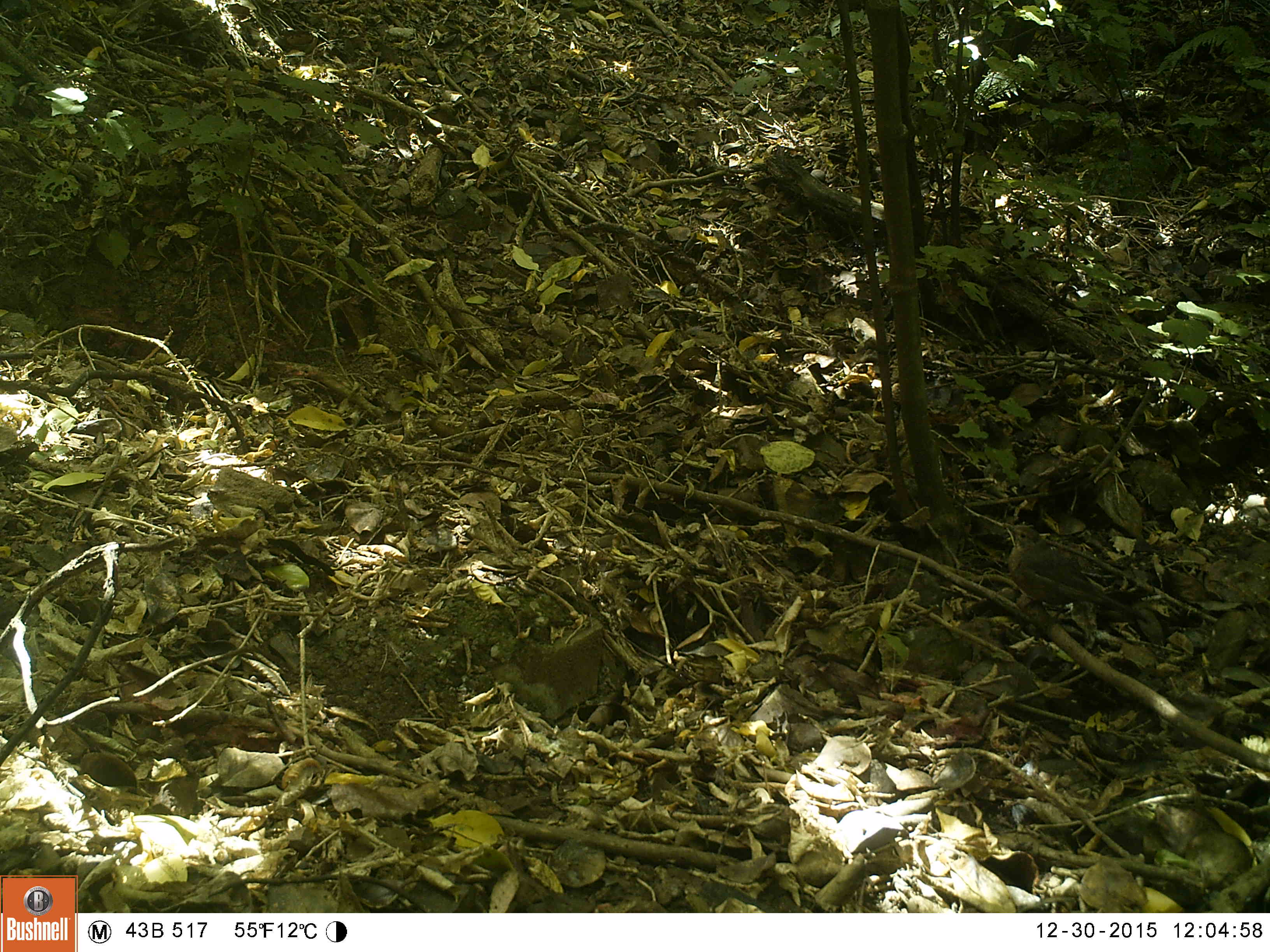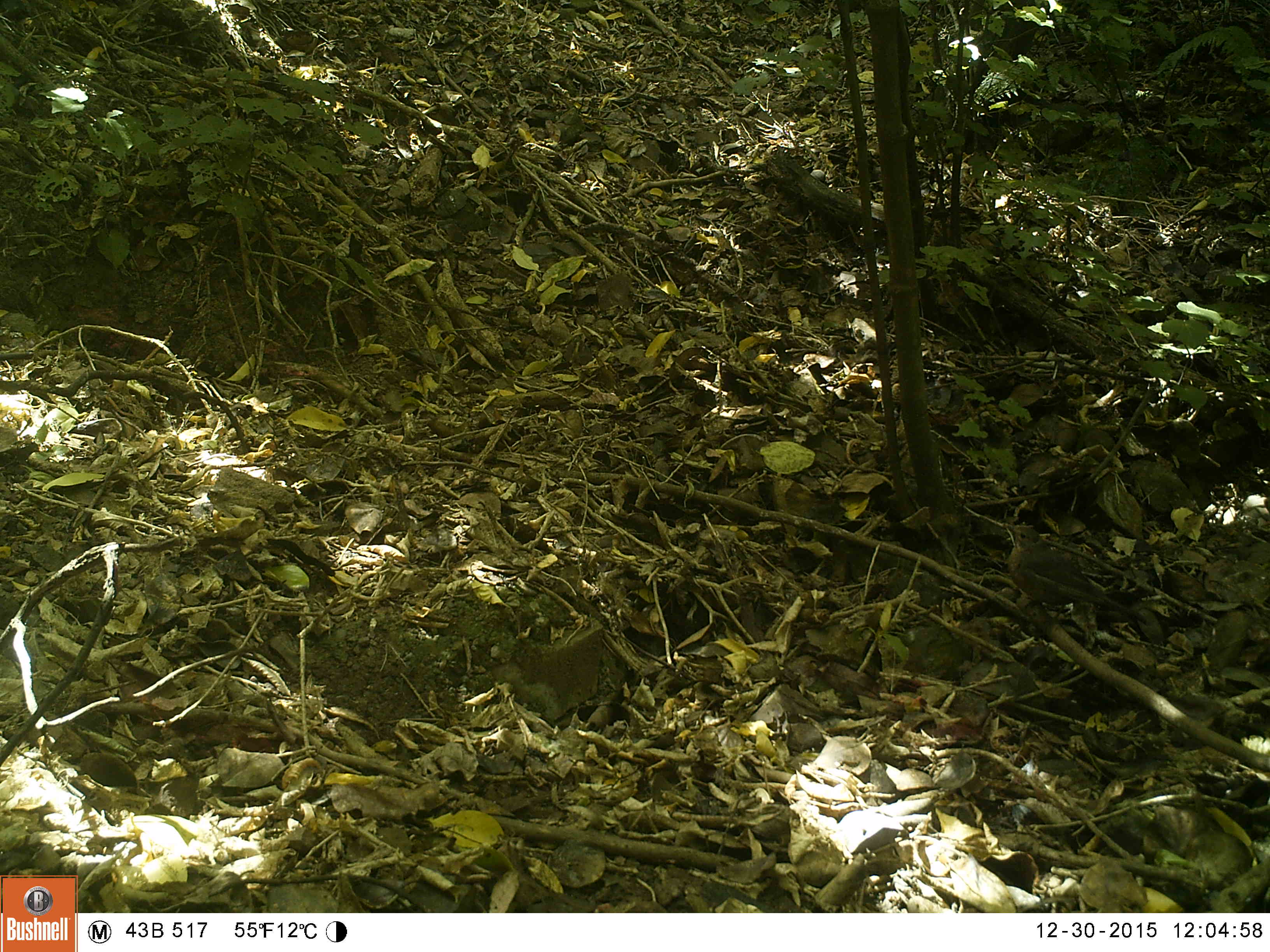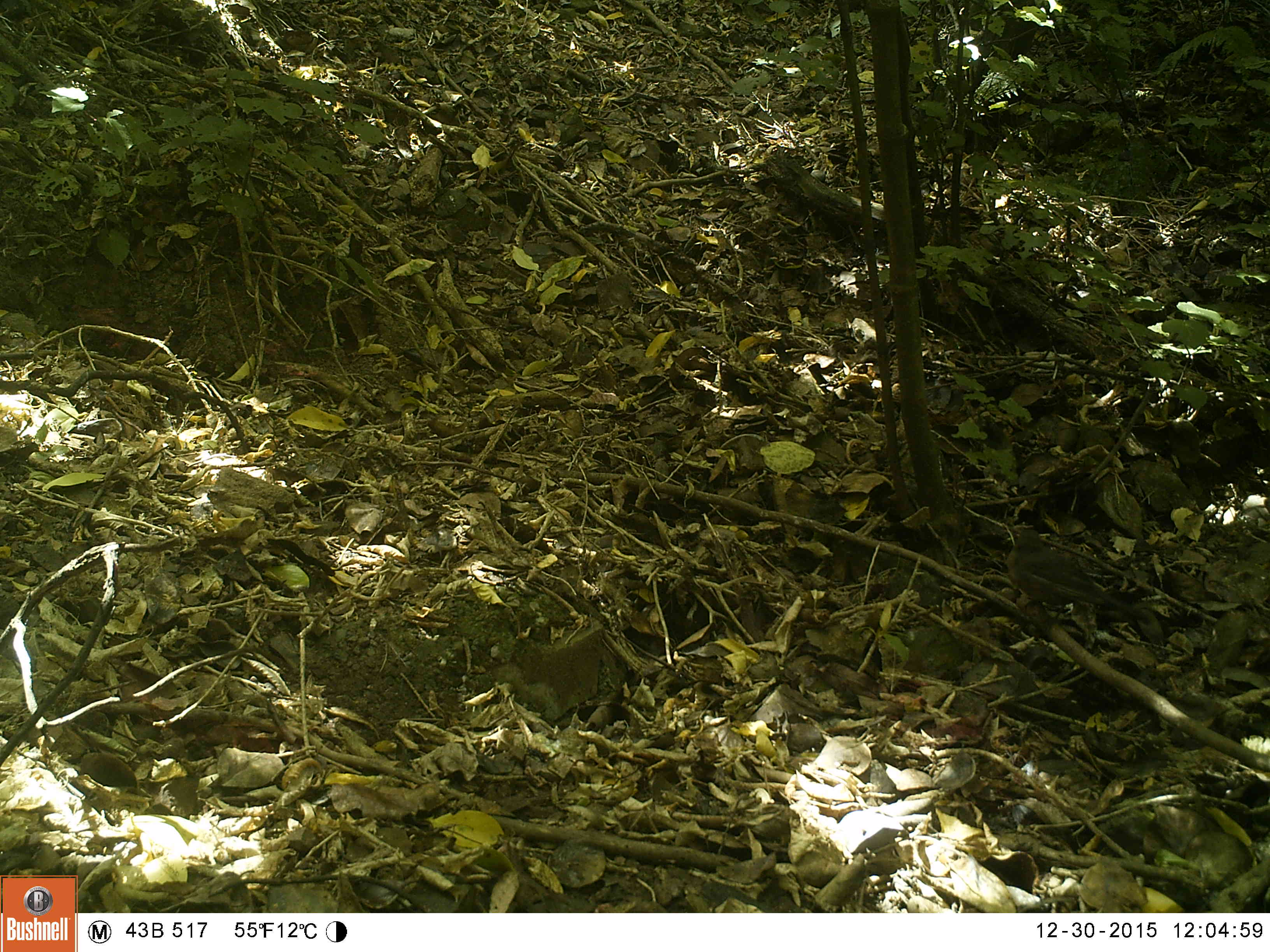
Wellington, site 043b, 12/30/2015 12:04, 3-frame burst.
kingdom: Animalia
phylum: Chordata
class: Aves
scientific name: Aves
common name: bird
Bird (Aves).